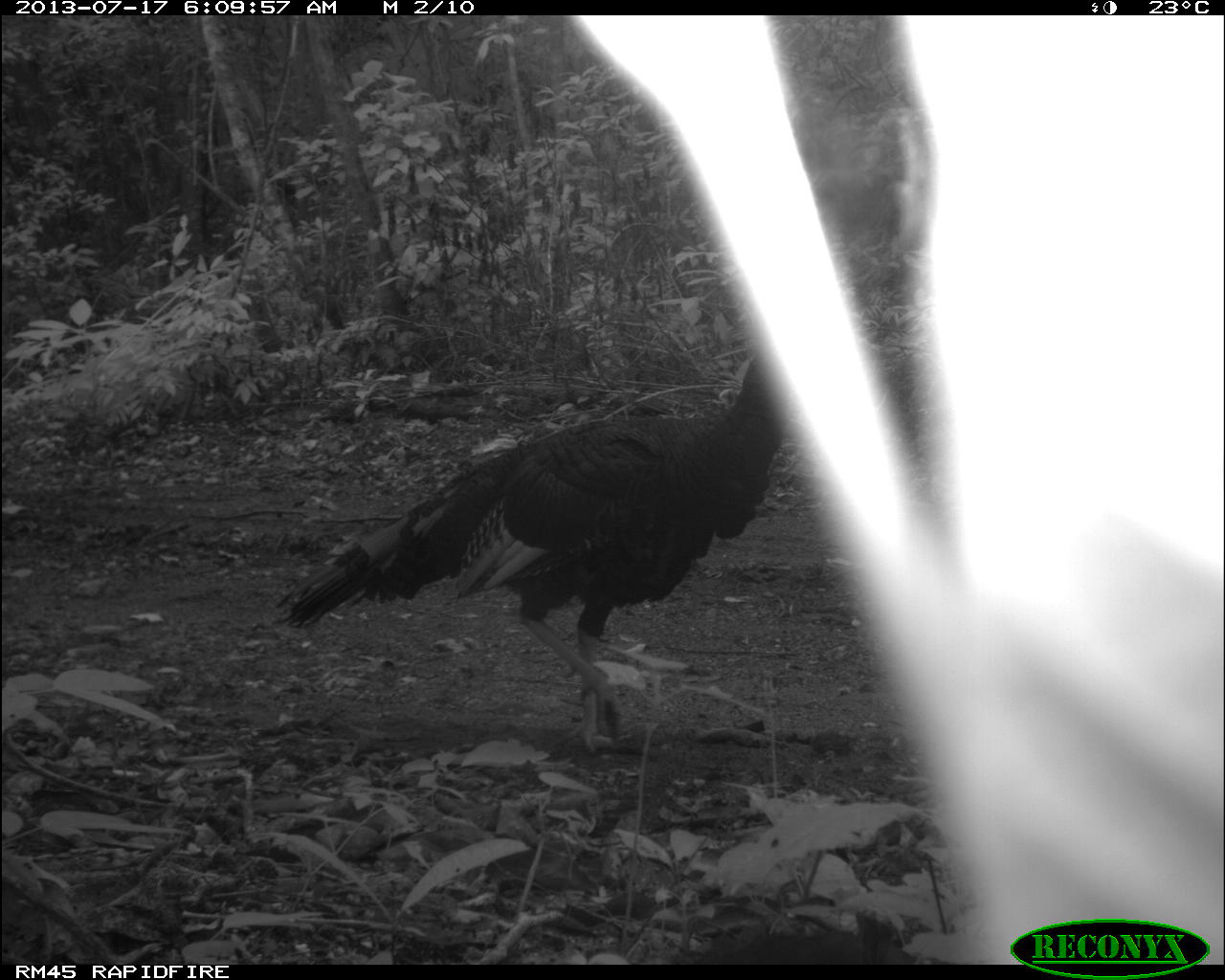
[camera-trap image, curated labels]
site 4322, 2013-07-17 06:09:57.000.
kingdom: Animalia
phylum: Chordata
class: Aves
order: Galliformes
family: Phasianidae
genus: Meleagris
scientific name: Meleagris ocellata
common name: ocellated turkey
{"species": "Meleagris ocellata (ocellated turkey)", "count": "1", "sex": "male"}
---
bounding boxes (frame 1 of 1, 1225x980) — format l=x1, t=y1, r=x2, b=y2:
meleagris ocellata: l=272, t=349, r=791, b=754